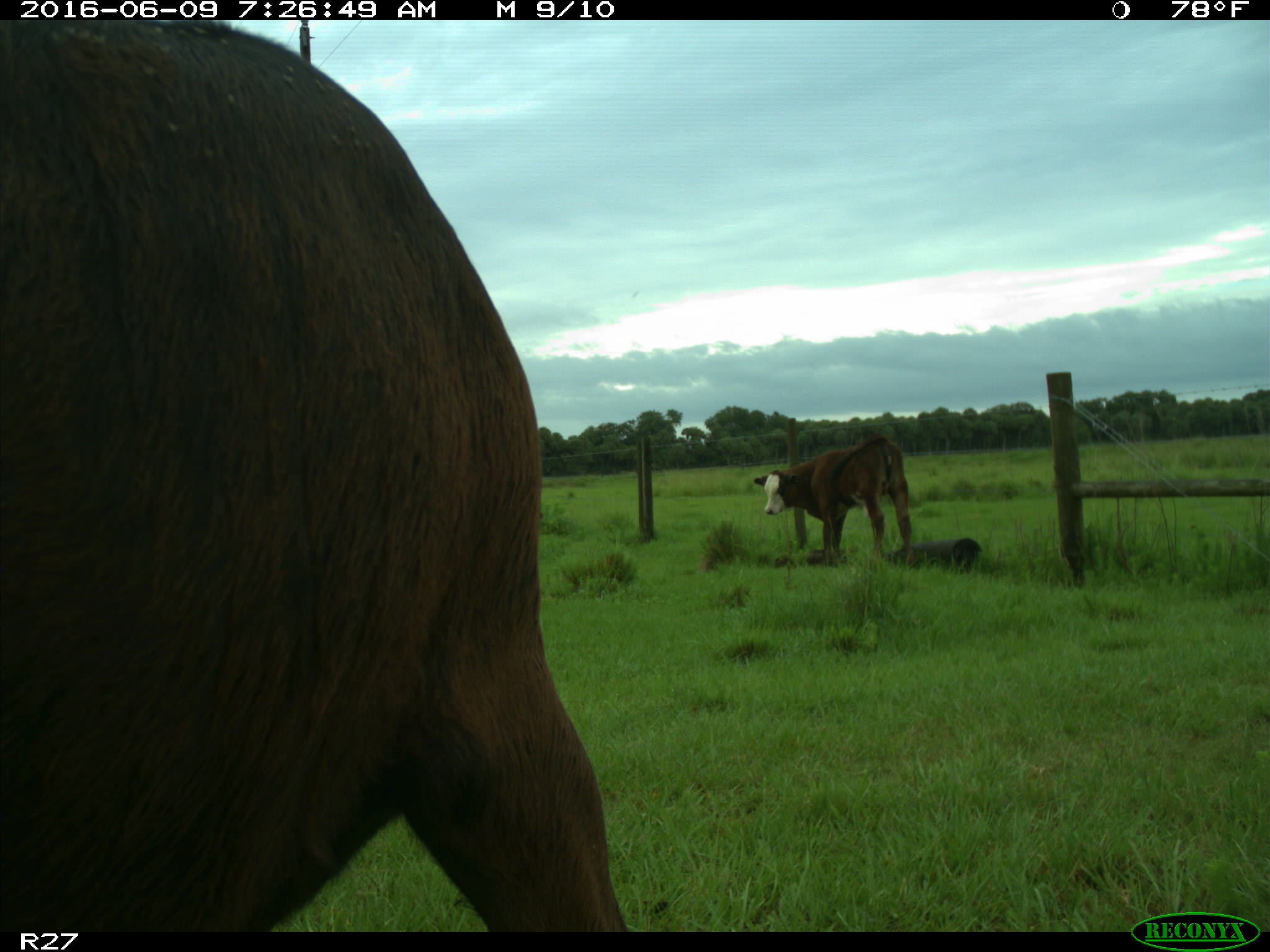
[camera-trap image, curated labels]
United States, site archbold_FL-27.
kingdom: Animalia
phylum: Chordata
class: Mammalia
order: Artiodactyla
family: Bovidae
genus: Bos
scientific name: Bos taurus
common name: domestic cow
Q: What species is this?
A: Bos taurus (domestic cow).